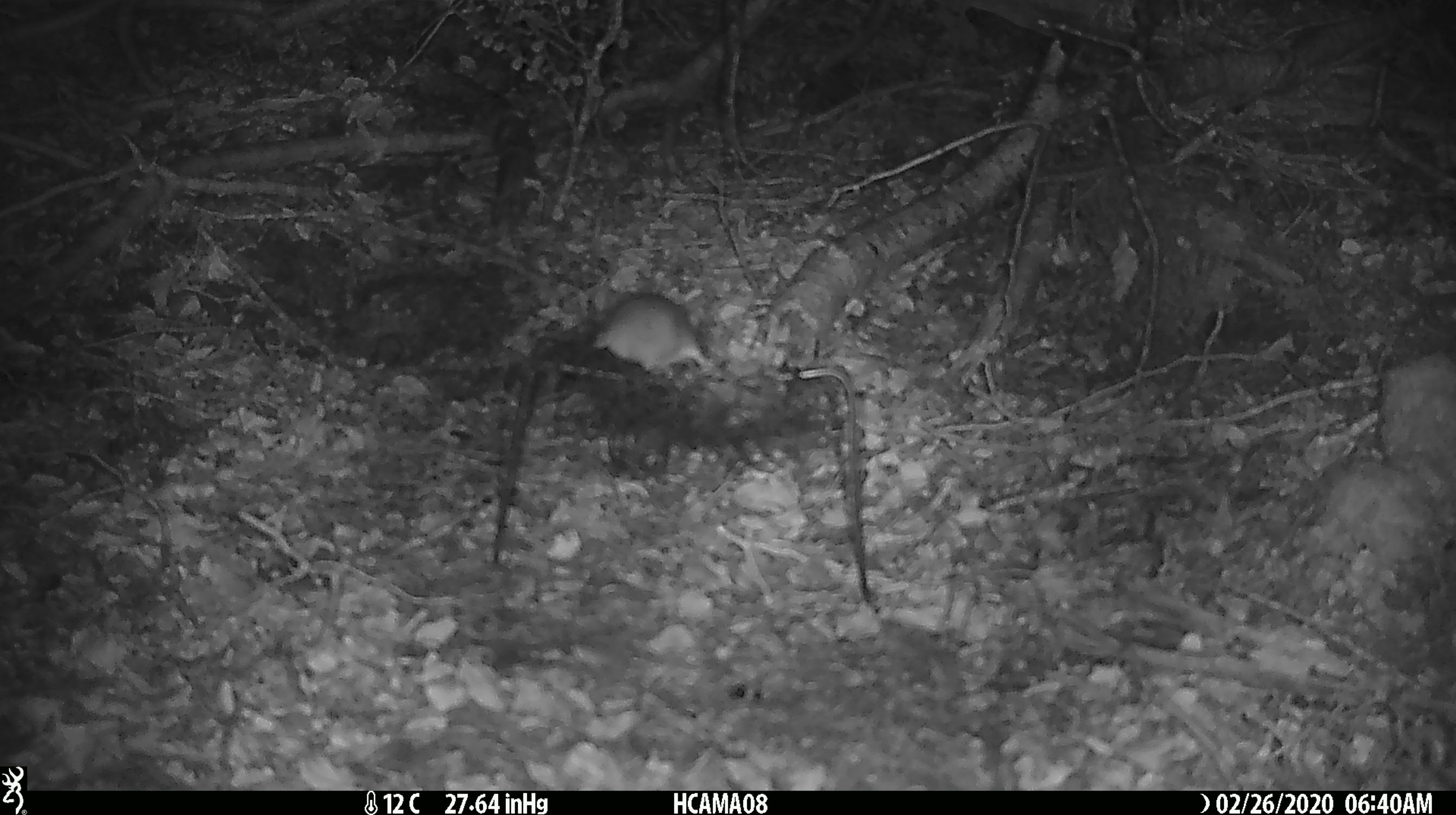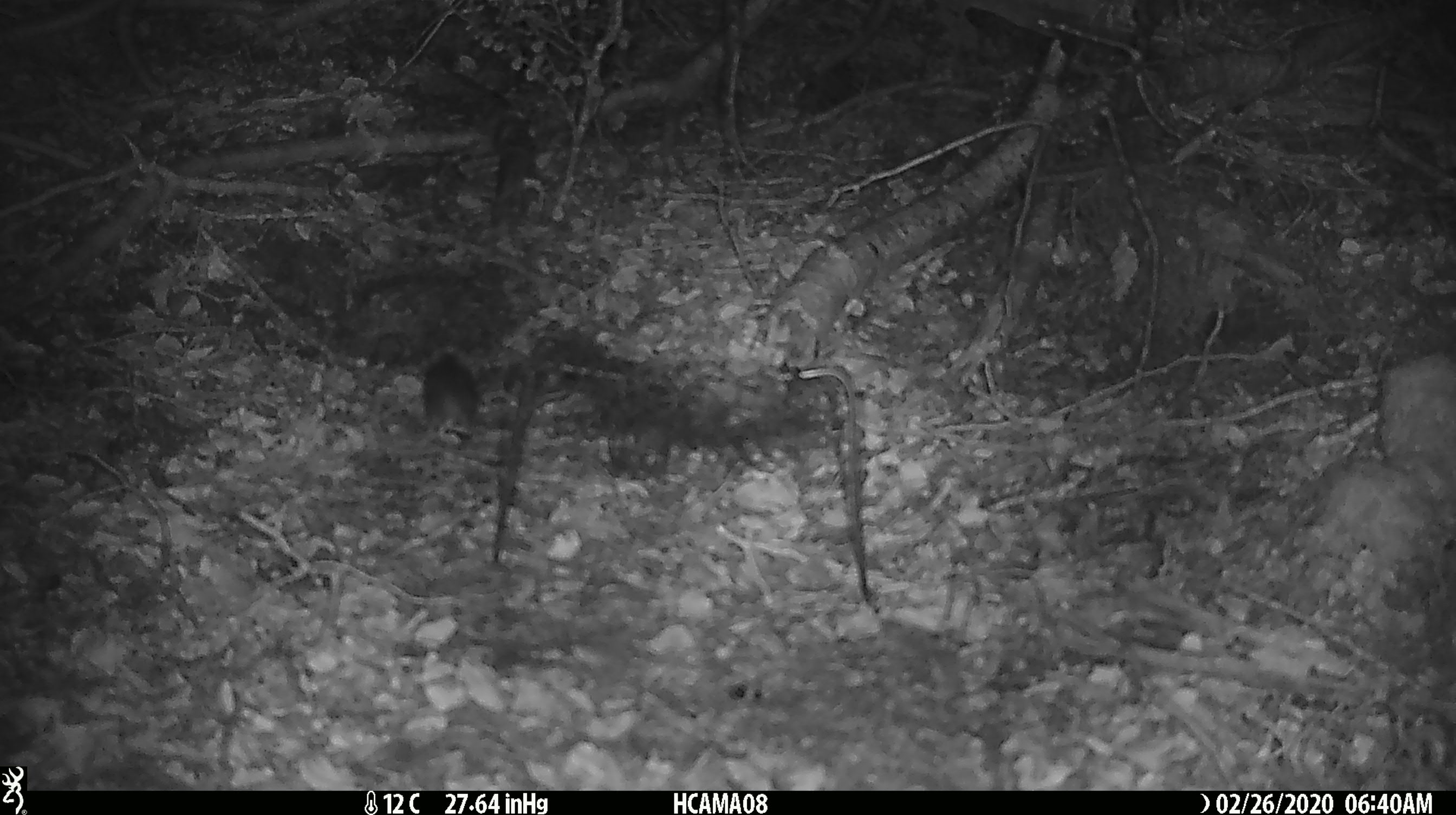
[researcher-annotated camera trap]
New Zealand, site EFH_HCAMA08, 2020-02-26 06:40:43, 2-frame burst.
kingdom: Animalia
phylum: Chordata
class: Mammalia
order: Rodentia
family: Muridae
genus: Mus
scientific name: Mus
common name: mouse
Mouse (Mus).